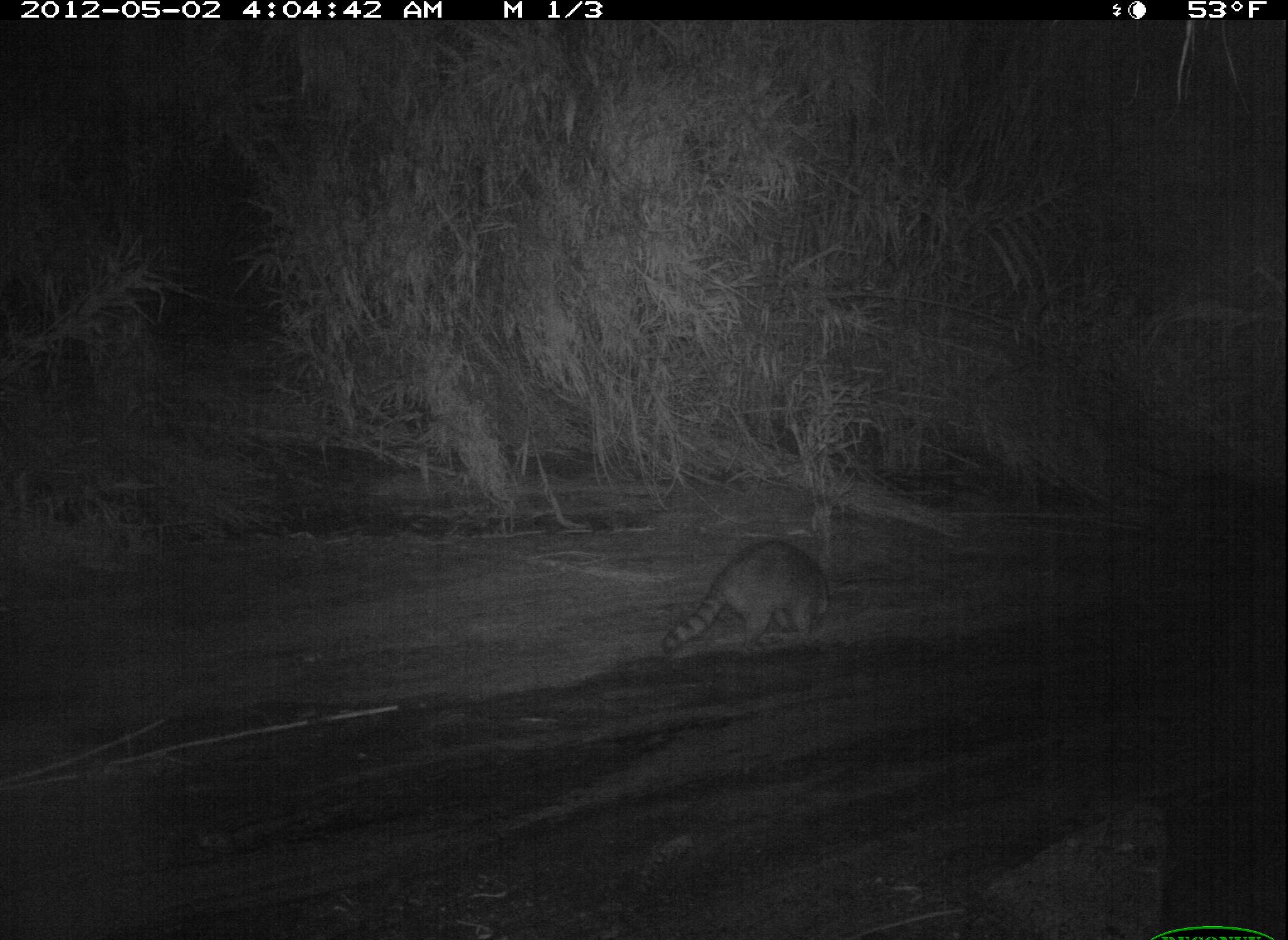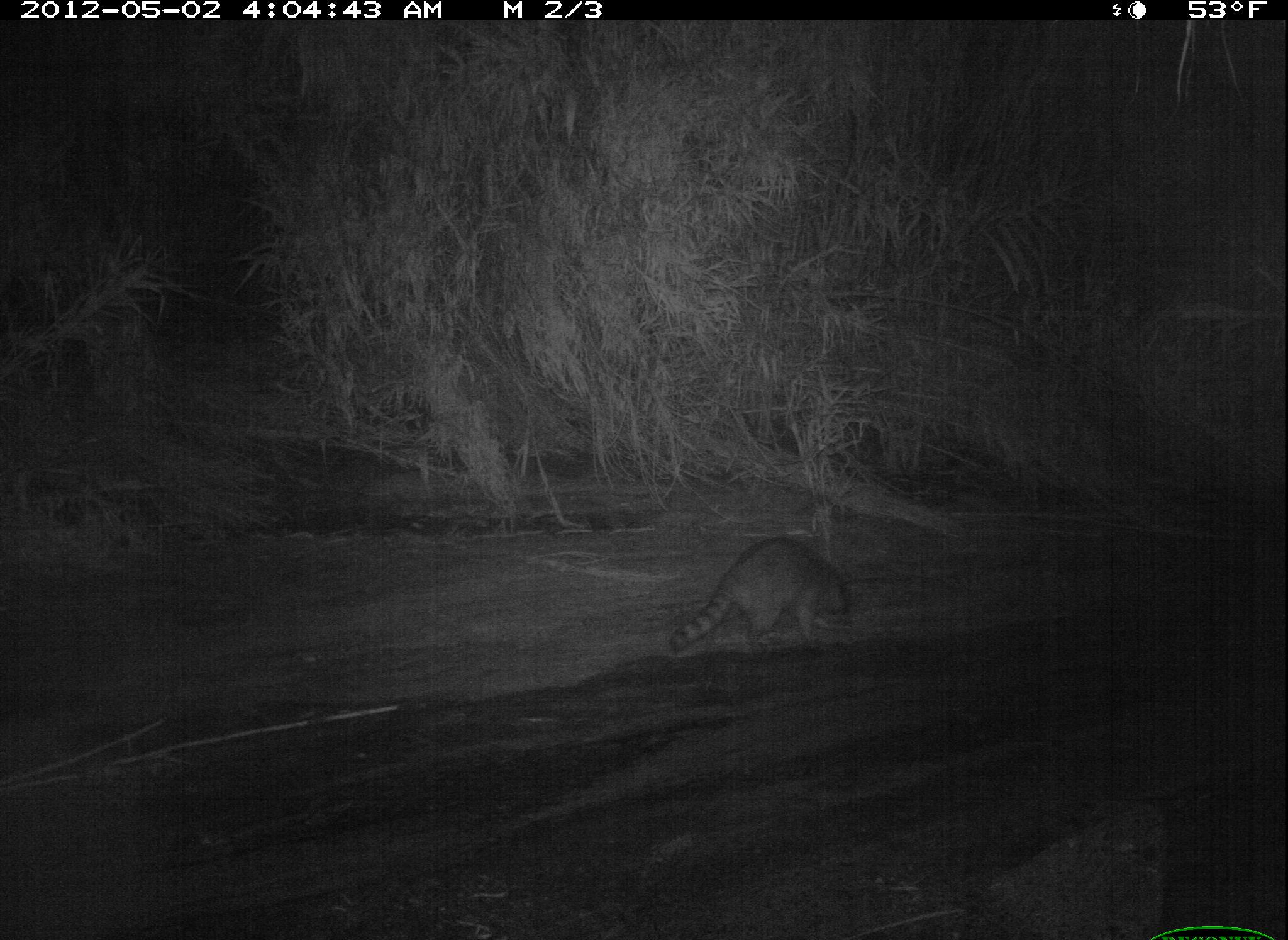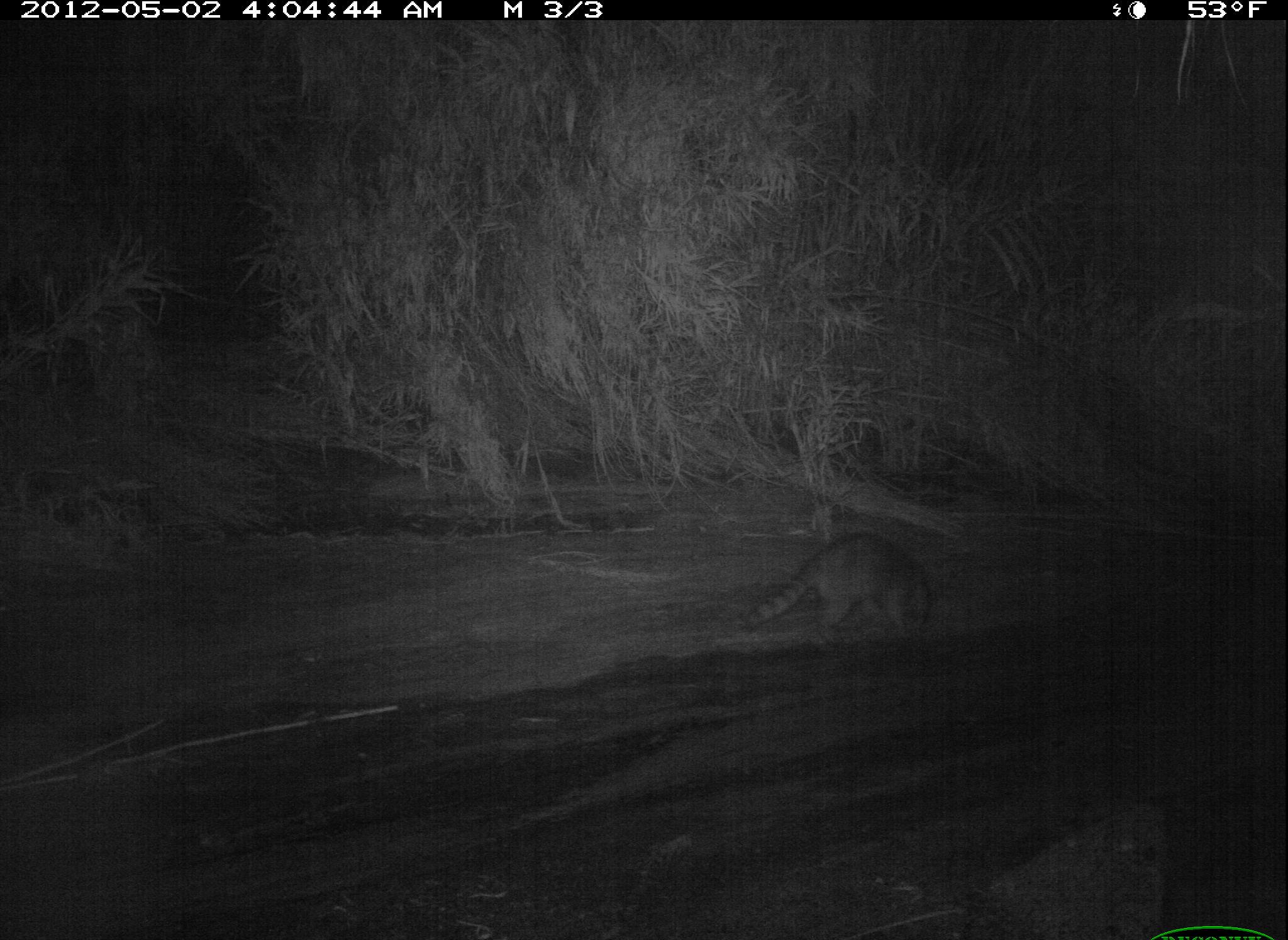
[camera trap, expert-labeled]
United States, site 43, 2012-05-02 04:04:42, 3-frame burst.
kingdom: Animalia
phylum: Chordata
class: Mammalia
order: Carnivora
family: Procyonidae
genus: Procyon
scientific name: Procyon lotor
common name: raccoon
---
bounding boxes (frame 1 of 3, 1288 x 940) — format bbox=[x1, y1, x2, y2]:
raccoon: bbox=[638, 523, 910, 714]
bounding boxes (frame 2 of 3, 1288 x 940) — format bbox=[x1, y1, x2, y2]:
raccoon: bbox=[665, 530, 861, 665]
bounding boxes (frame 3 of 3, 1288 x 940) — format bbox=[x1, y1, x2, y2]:
raccoon: bbox=[728, 528, 952, 665]